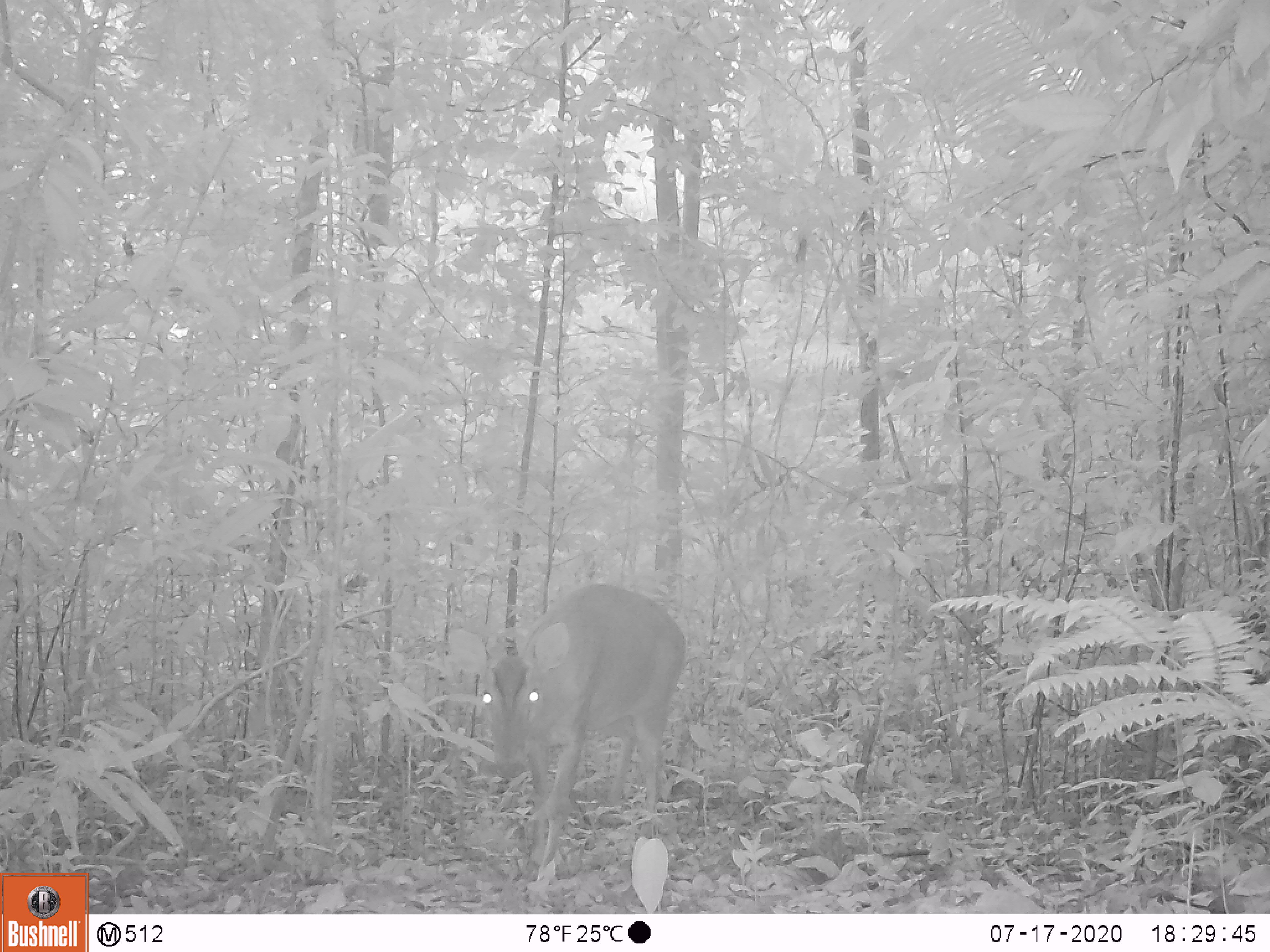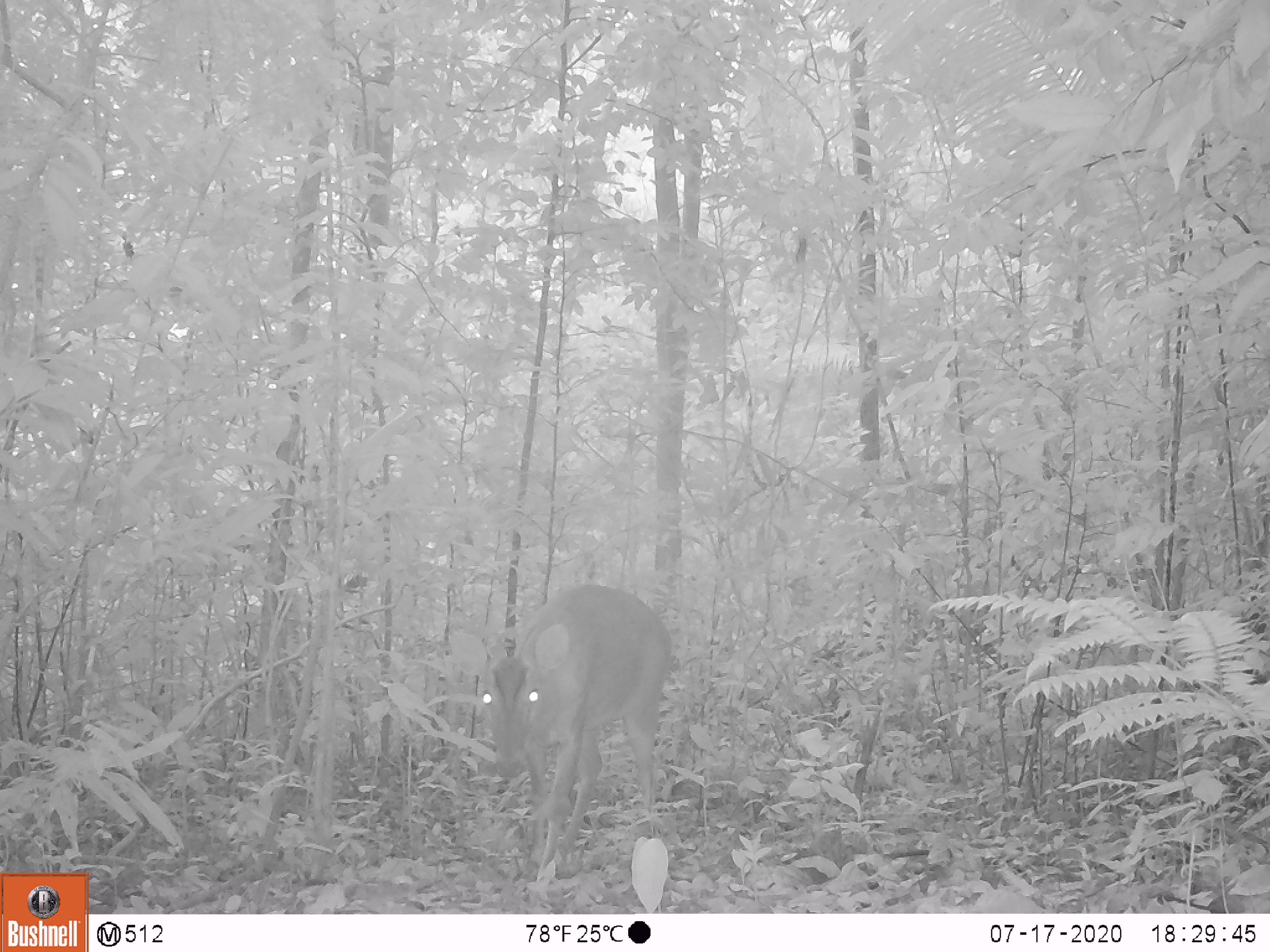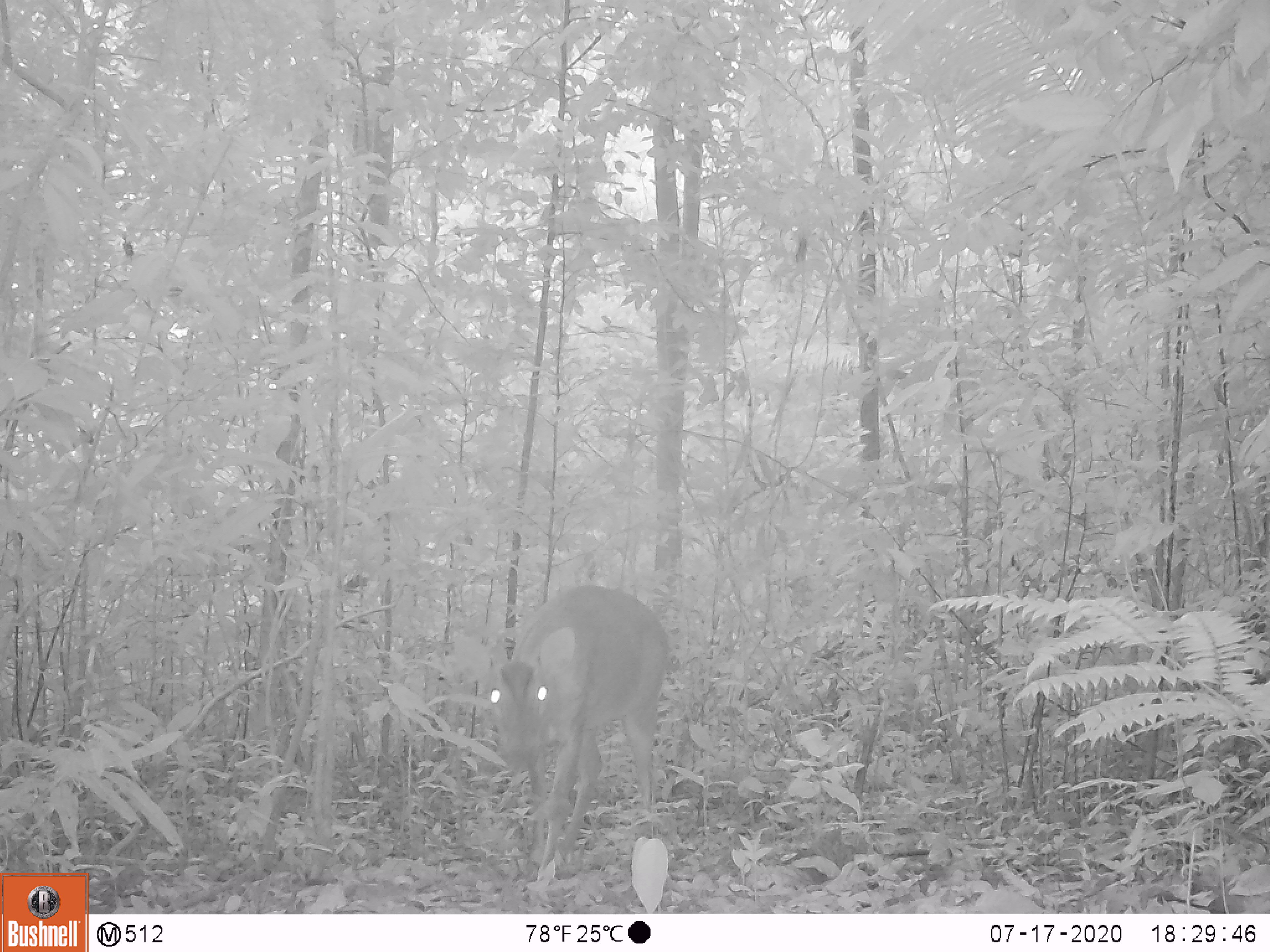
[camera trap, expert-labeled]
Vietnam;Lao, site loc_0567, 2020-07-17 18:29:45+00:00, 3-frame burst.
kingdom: Animalia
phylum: Chordata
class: Mammalia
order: Artiodactyla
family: Cervidae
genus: Muntiacus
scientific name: Muntiacus vuquangensis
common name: large-antlered muntjac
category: large antlered muntjac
Large antlered muntjac (large-antlered muntjac) (Muntiacus vuquangensis). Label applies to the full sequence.